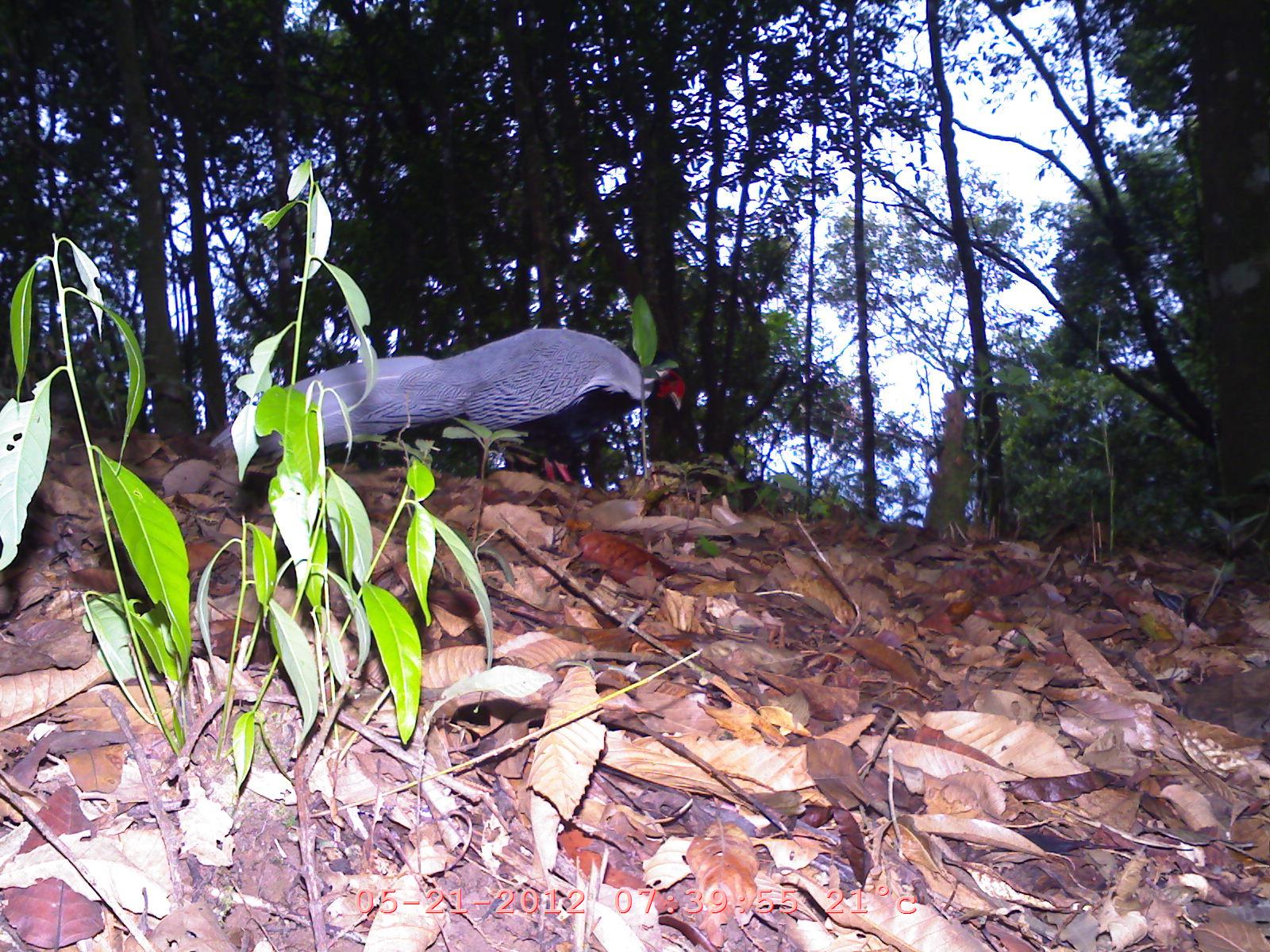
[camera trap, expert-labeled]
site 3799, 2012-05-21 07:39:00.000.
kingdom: Animalia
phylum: Chordata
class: Aves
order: Galliformes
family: Phasianidae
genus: Lophura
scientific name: Lophura nycthemera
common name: silver pheasant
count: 1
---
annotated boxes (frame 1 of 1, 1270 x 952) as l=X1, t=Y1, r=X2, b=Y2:
lophura nycthemera: l=206, t=326, r=690, b=487